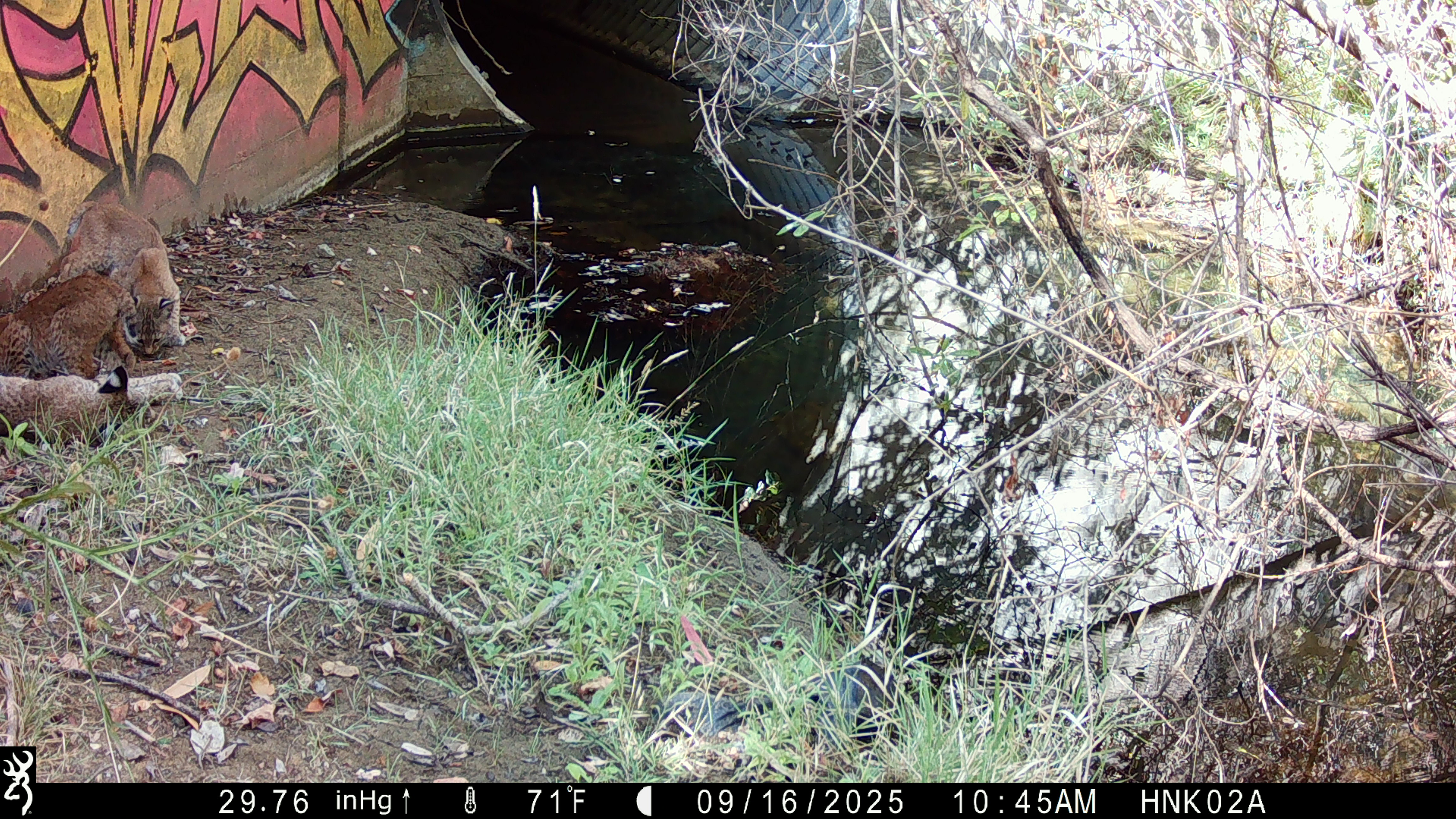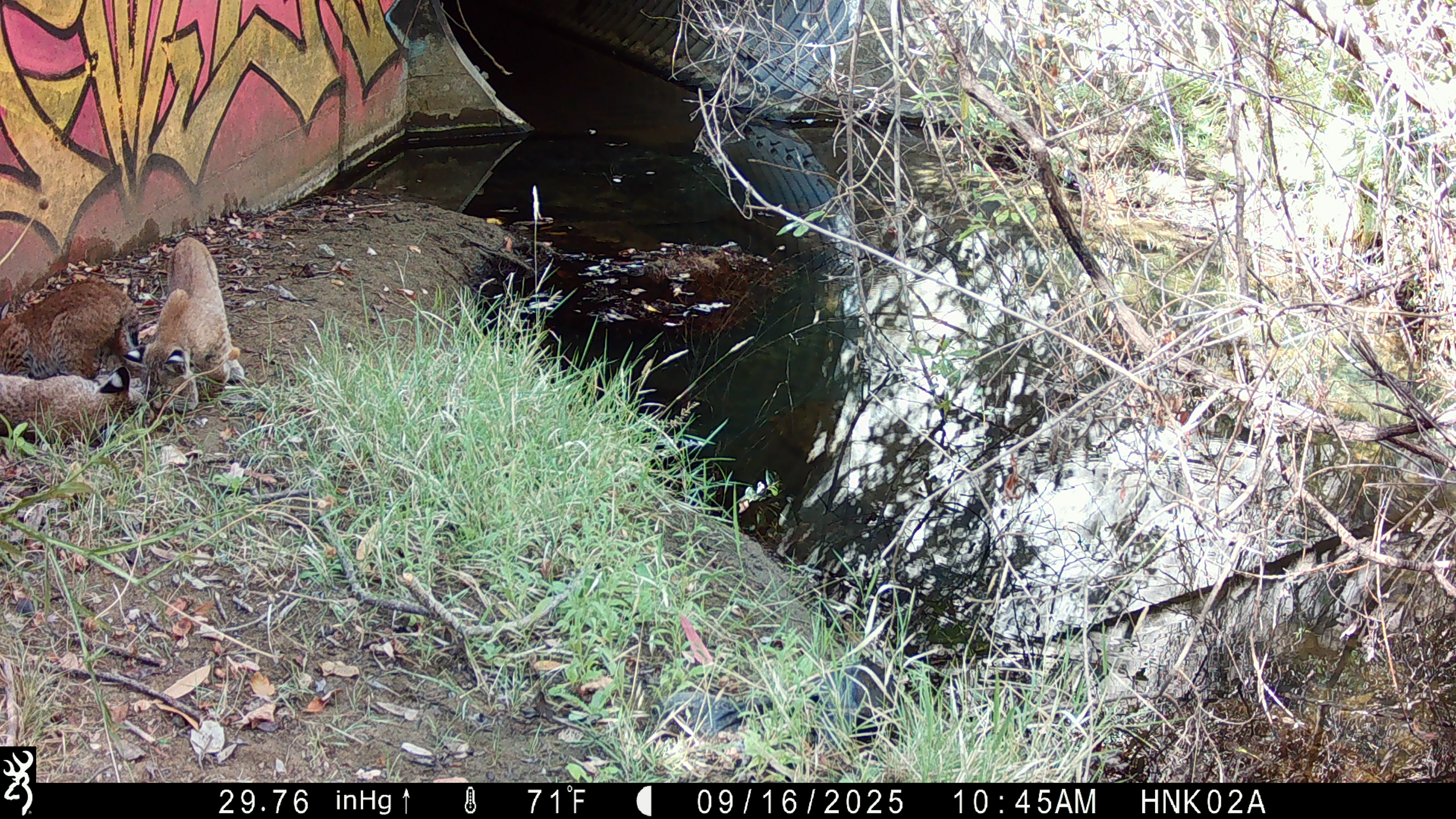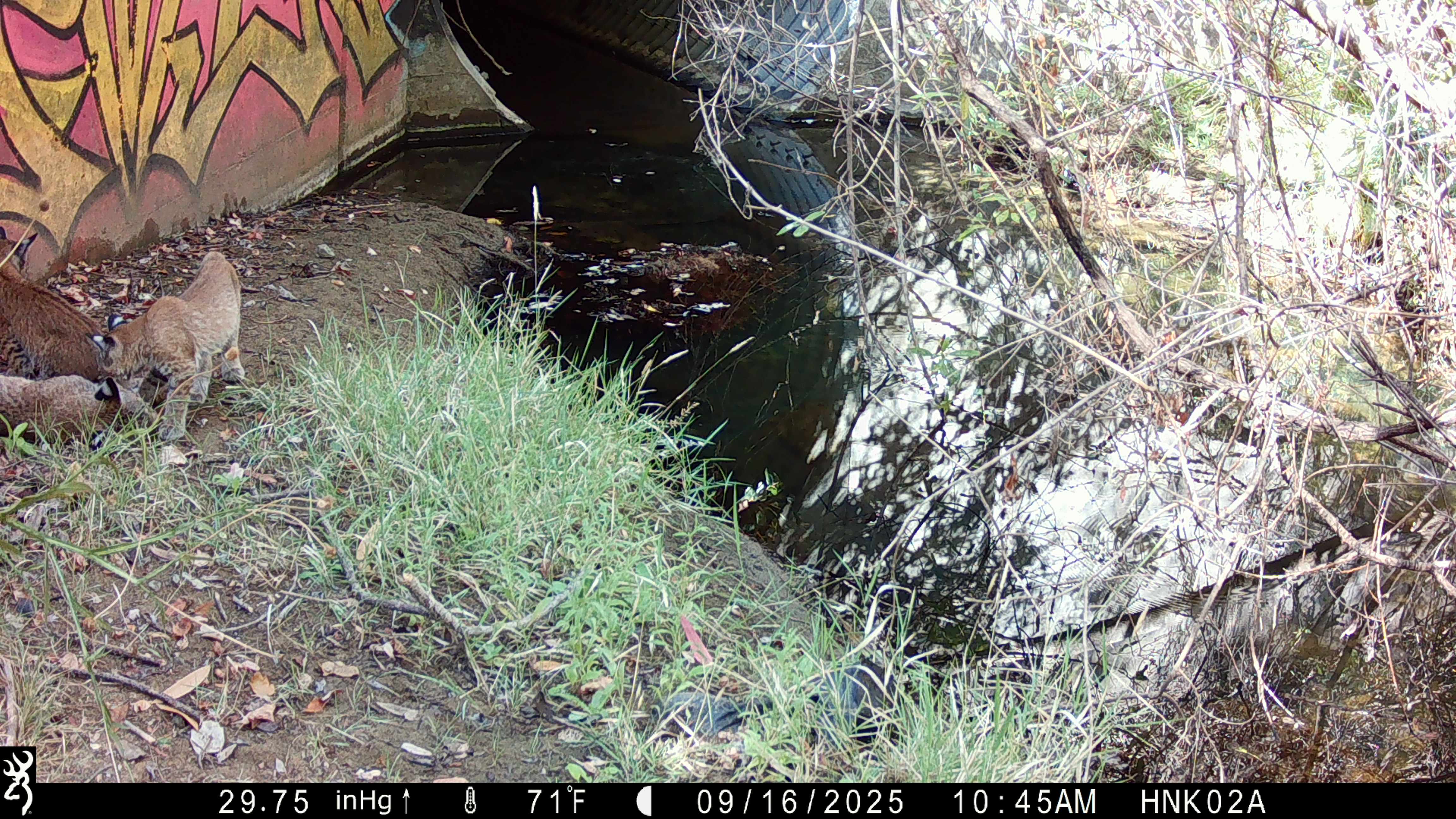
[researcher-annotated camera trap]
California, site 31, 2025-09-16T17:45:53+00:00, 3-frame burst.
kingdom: Animalia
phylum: Chordata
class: Mammalia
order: Carnivora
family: Felidae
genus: Lynx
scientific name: Lynx rufus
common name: bobcat